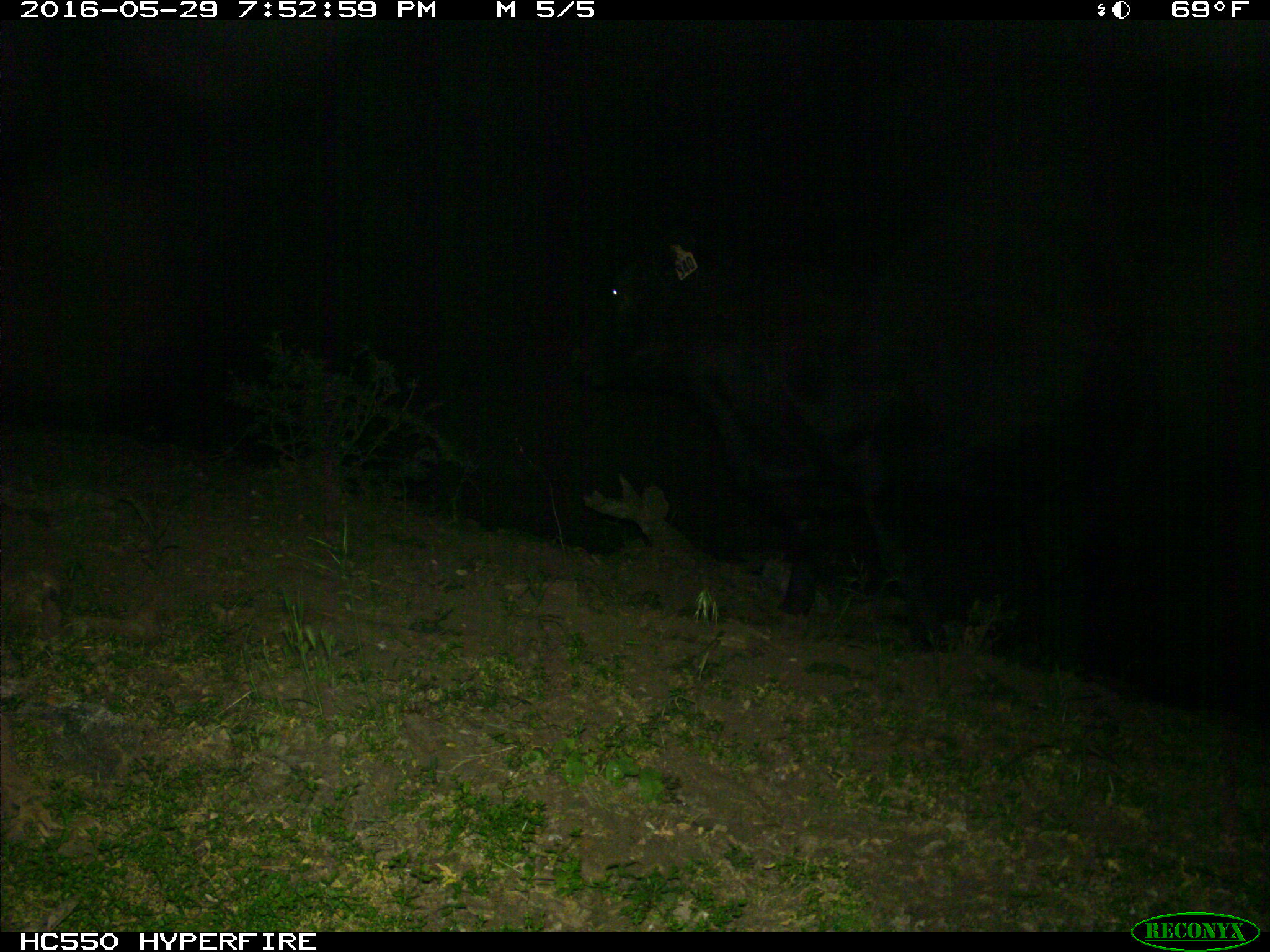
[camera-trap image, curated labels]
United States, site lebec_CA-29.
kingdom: Animalia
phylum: Chordata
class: Mammalia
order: Artiodactyla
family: Bovidae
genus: Bos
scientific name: Bos taurus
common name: domestic cow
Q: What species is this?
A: Bos taurus (domestic cow).